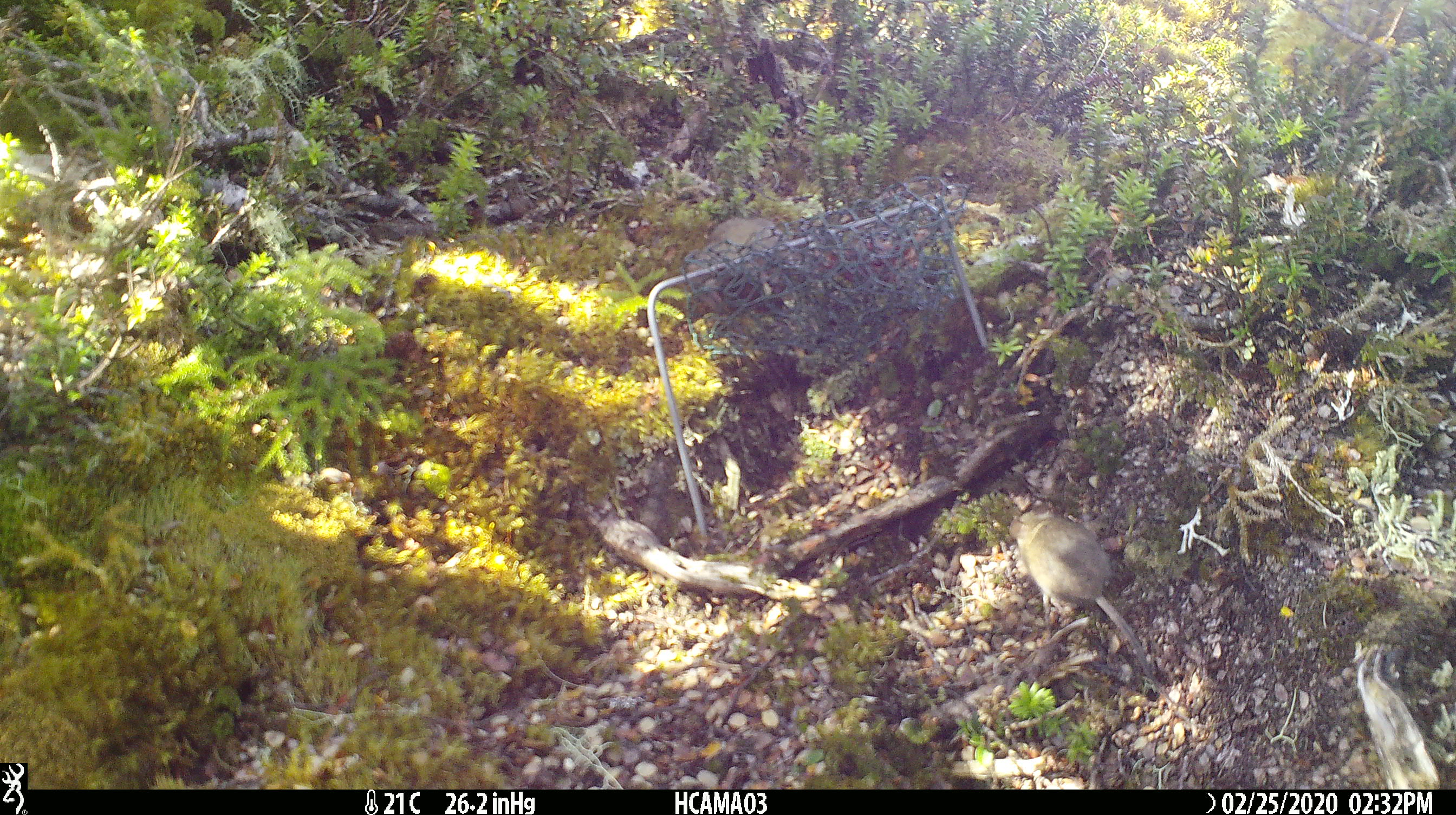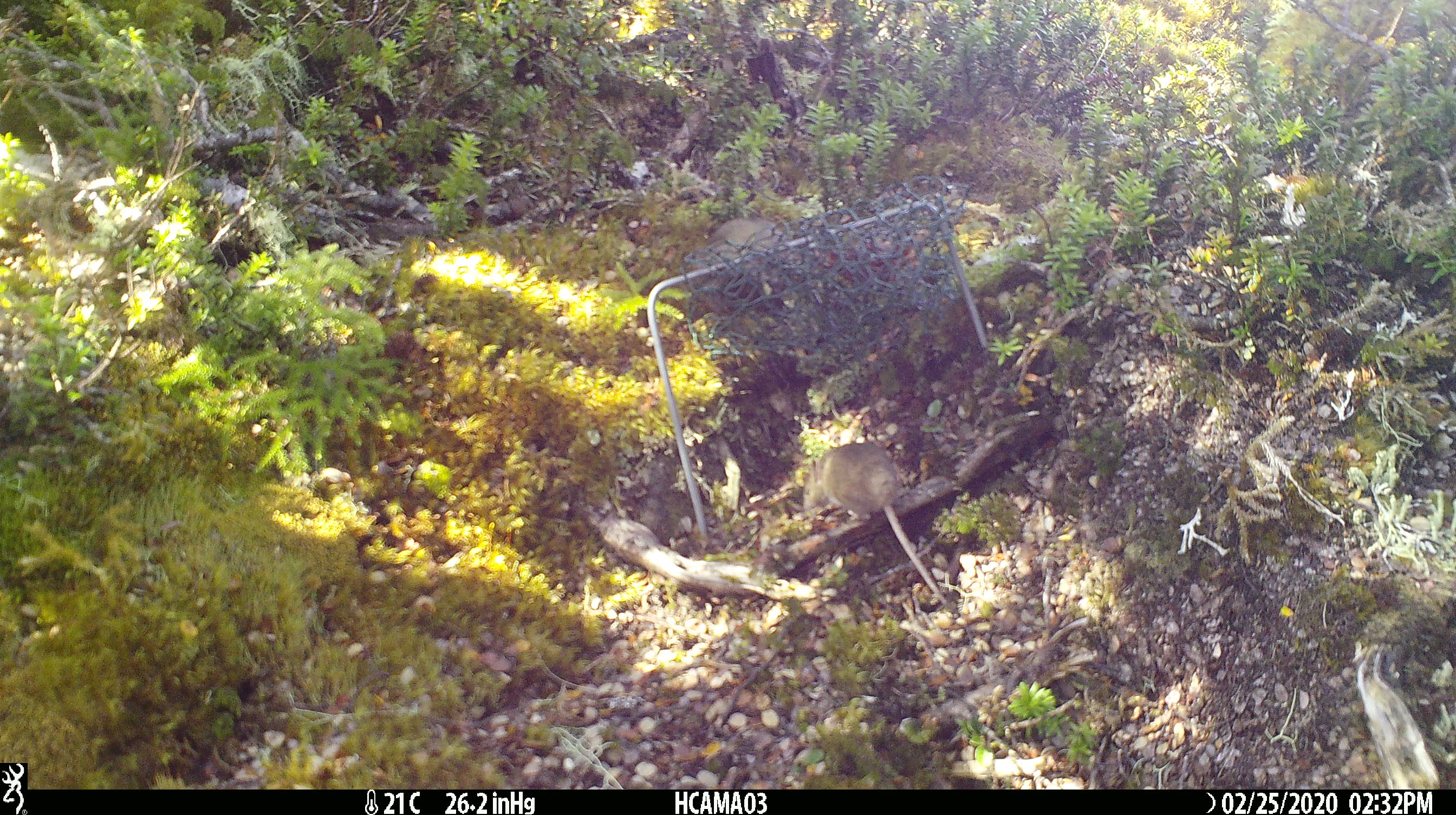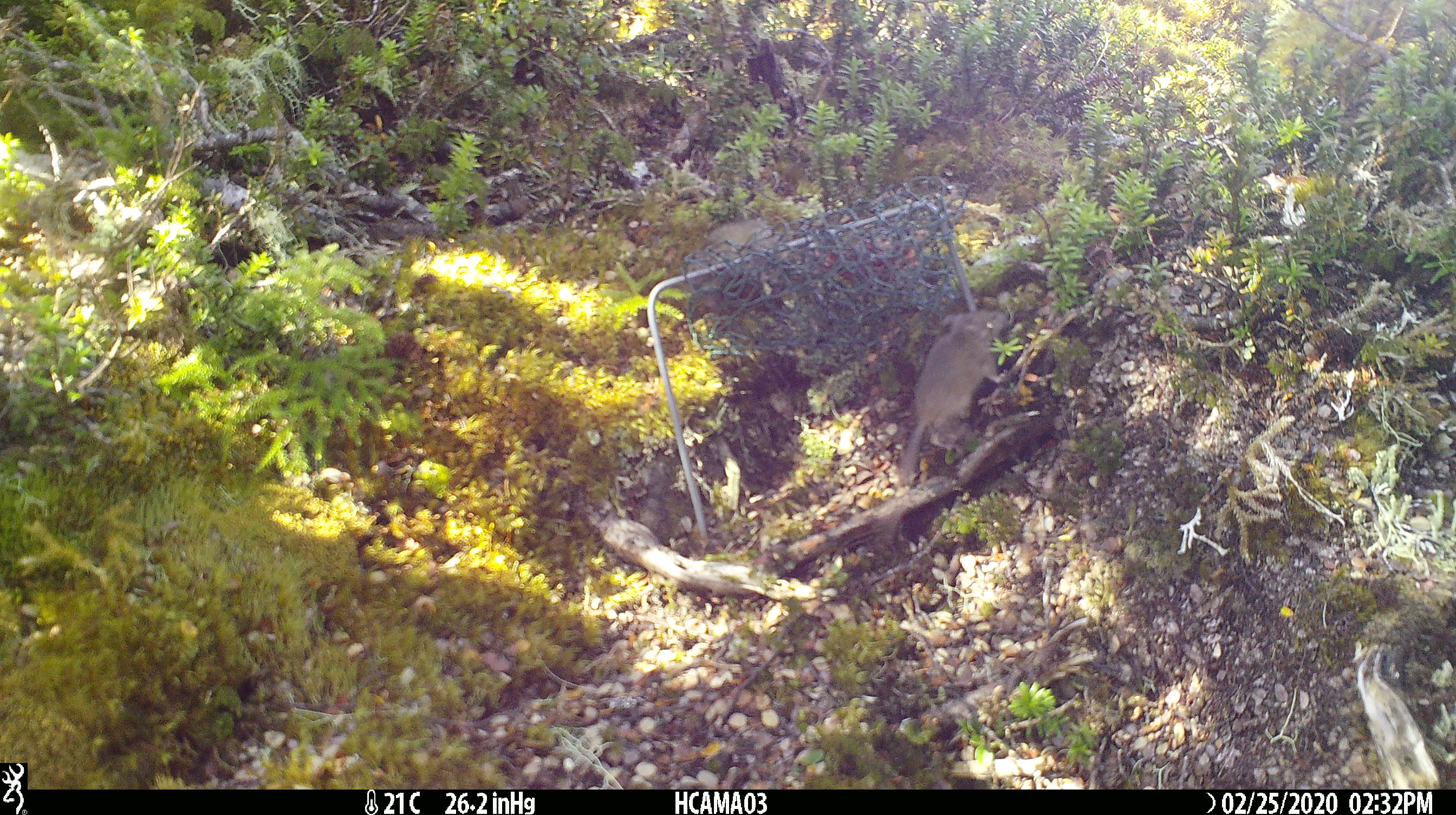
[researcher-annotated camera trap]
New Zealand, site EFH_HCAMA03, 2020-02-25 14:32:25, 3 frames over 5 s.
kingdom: Animalia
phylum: Chordata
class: Mammalia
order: Rodentia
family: Muridae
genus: Mus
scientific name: Mus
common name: mouse